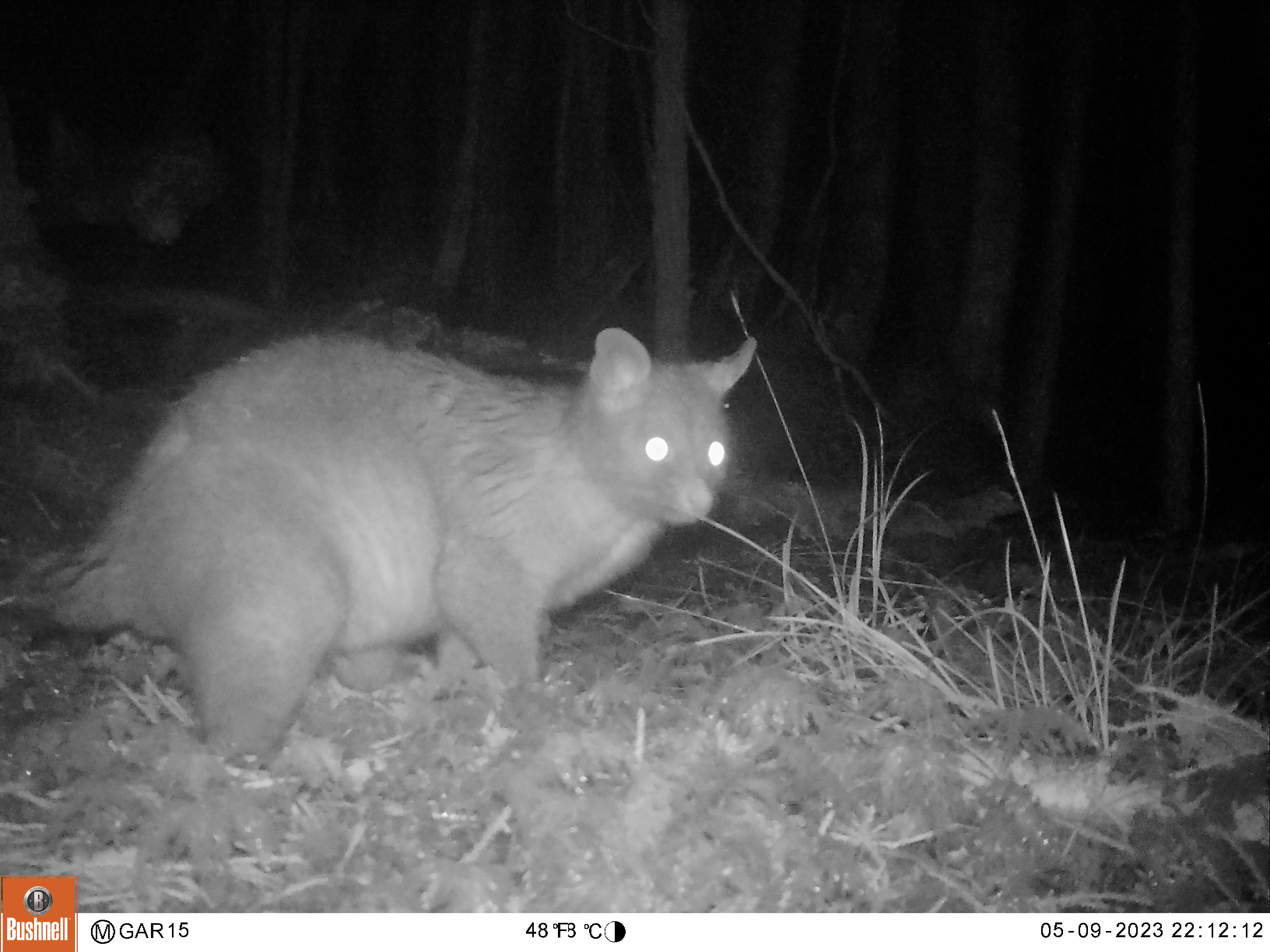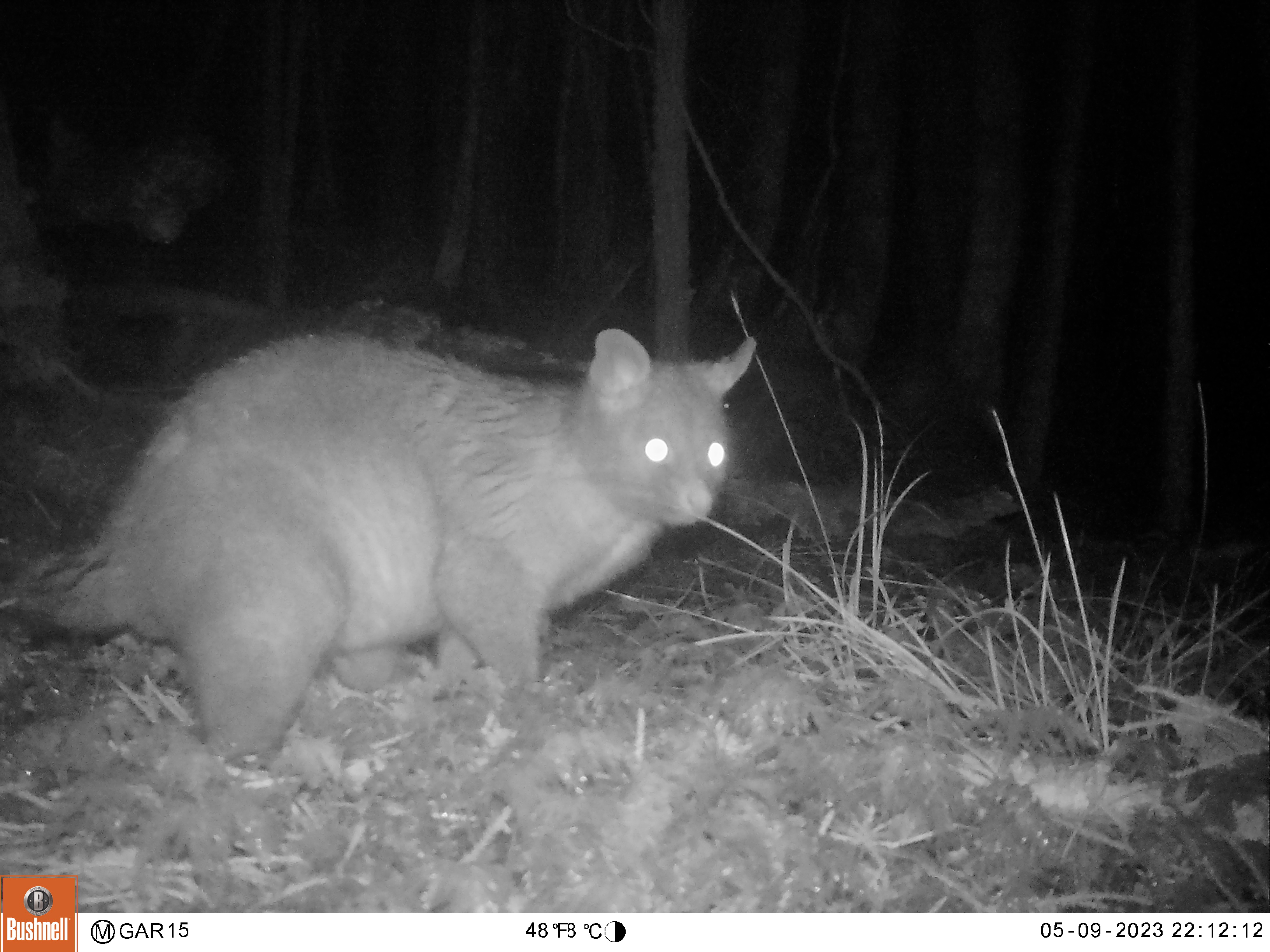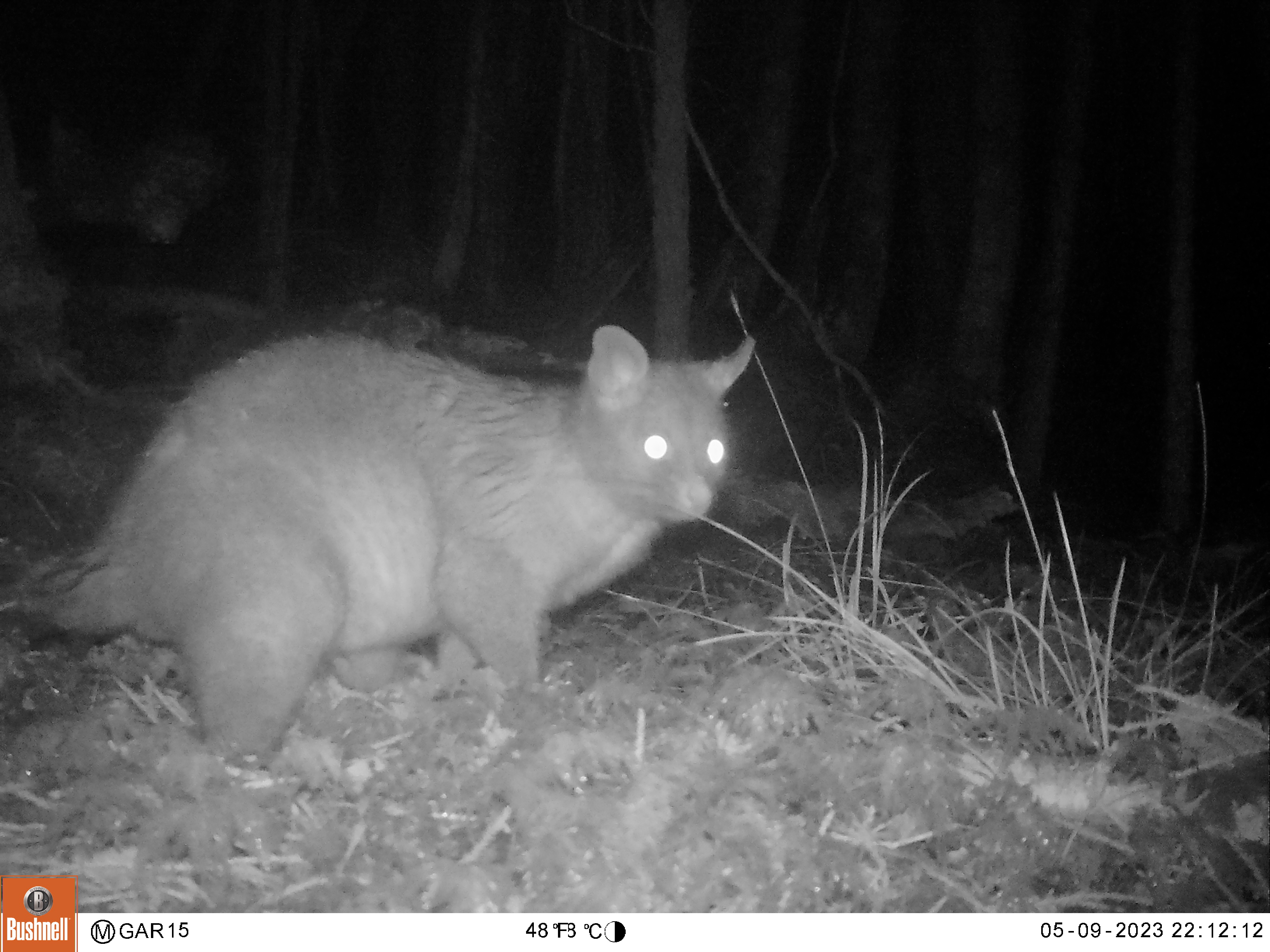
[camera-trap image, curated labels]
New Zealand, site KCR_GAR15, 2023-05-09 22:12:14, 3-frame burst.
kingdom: Animalia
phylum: Chordata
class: Mammalia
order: Diprotodontia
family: Phalangeridae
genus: Trichosurus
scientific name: Trichosurus vulpecula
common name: common brushtail possum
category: possum